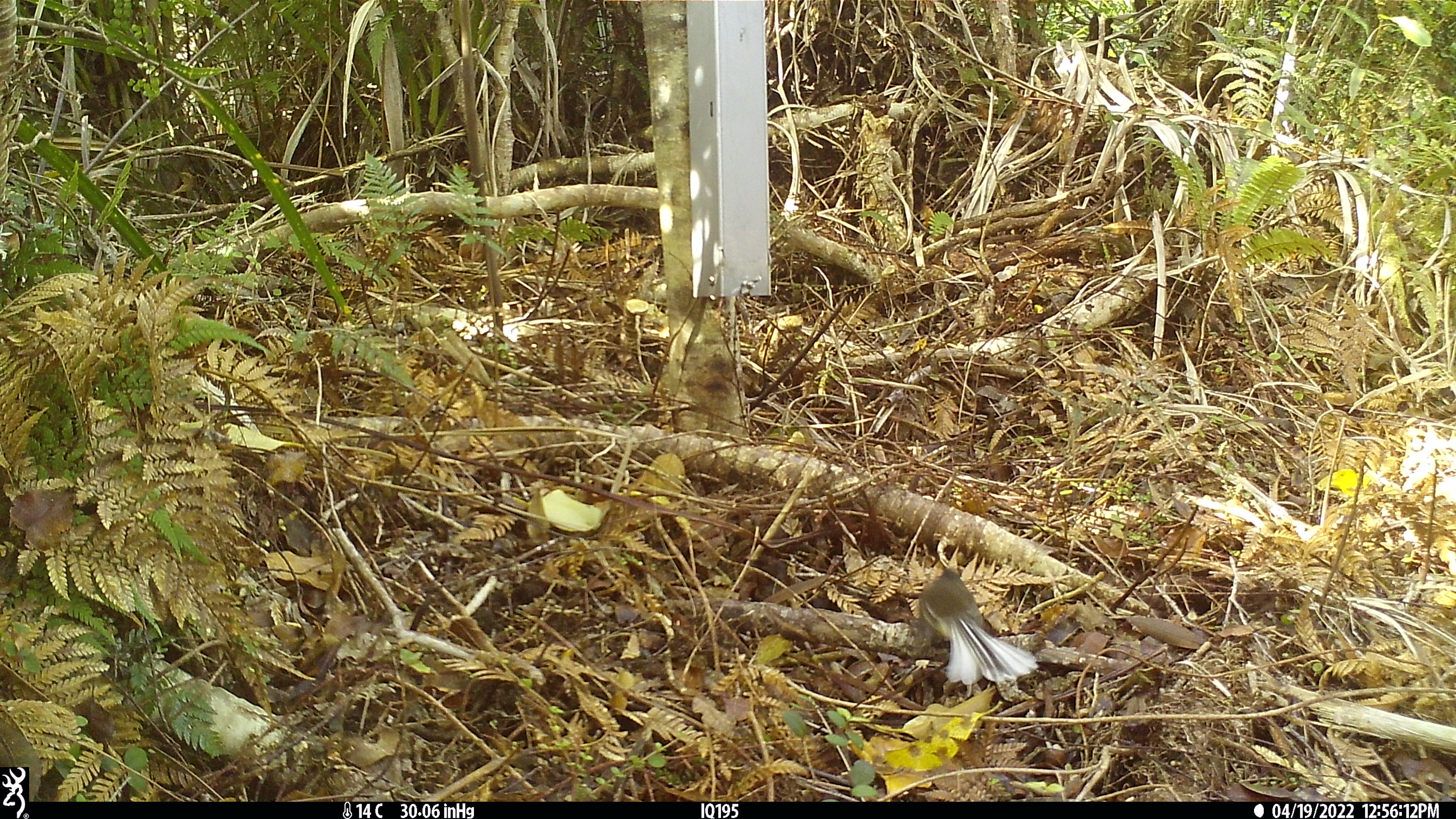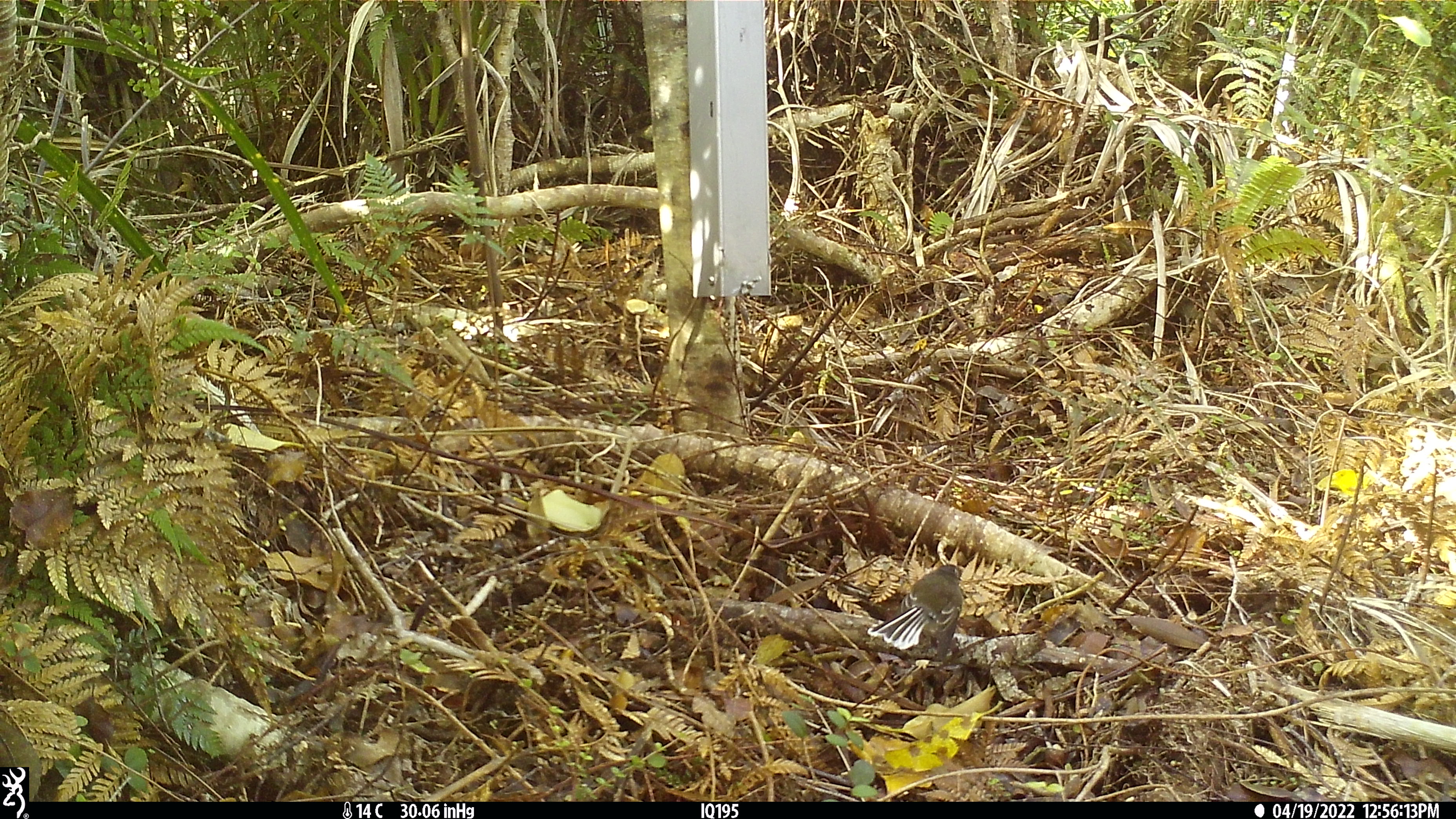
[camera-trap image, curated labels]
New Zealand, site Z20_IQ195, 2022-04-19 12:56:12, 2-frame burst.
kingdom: Animalia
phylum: Chordata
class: Aves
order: Passeriformes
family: Rhipiduridae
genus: Rhipidura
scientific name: Rhipidura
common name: fantails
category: fantail